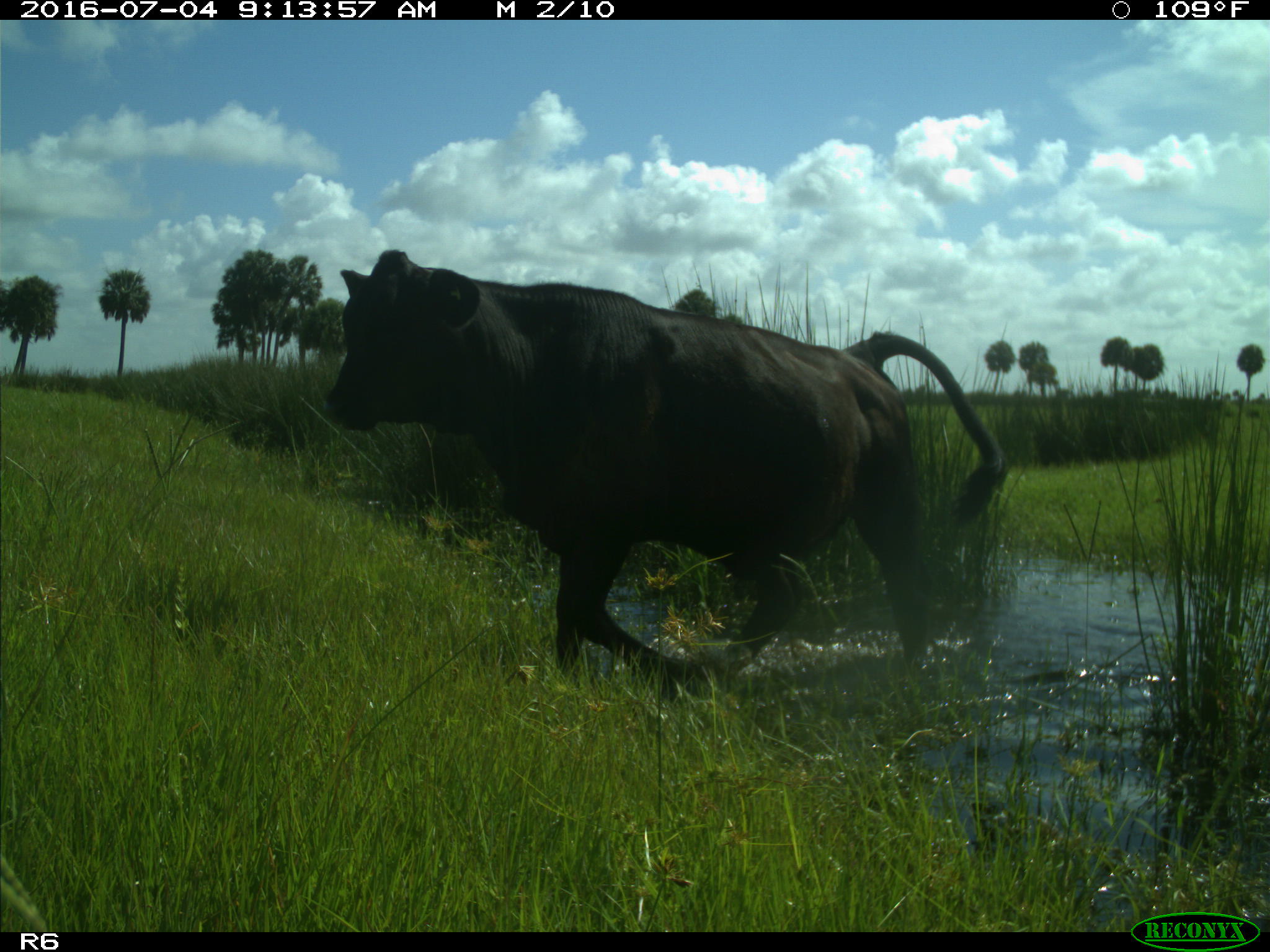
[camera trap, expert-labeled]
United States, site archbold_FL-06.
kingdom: Animalia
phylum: Chordata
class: Mammalia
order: Artiodactyla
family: Bovidae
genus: Bos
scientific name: Bos taurus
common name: domestic cow